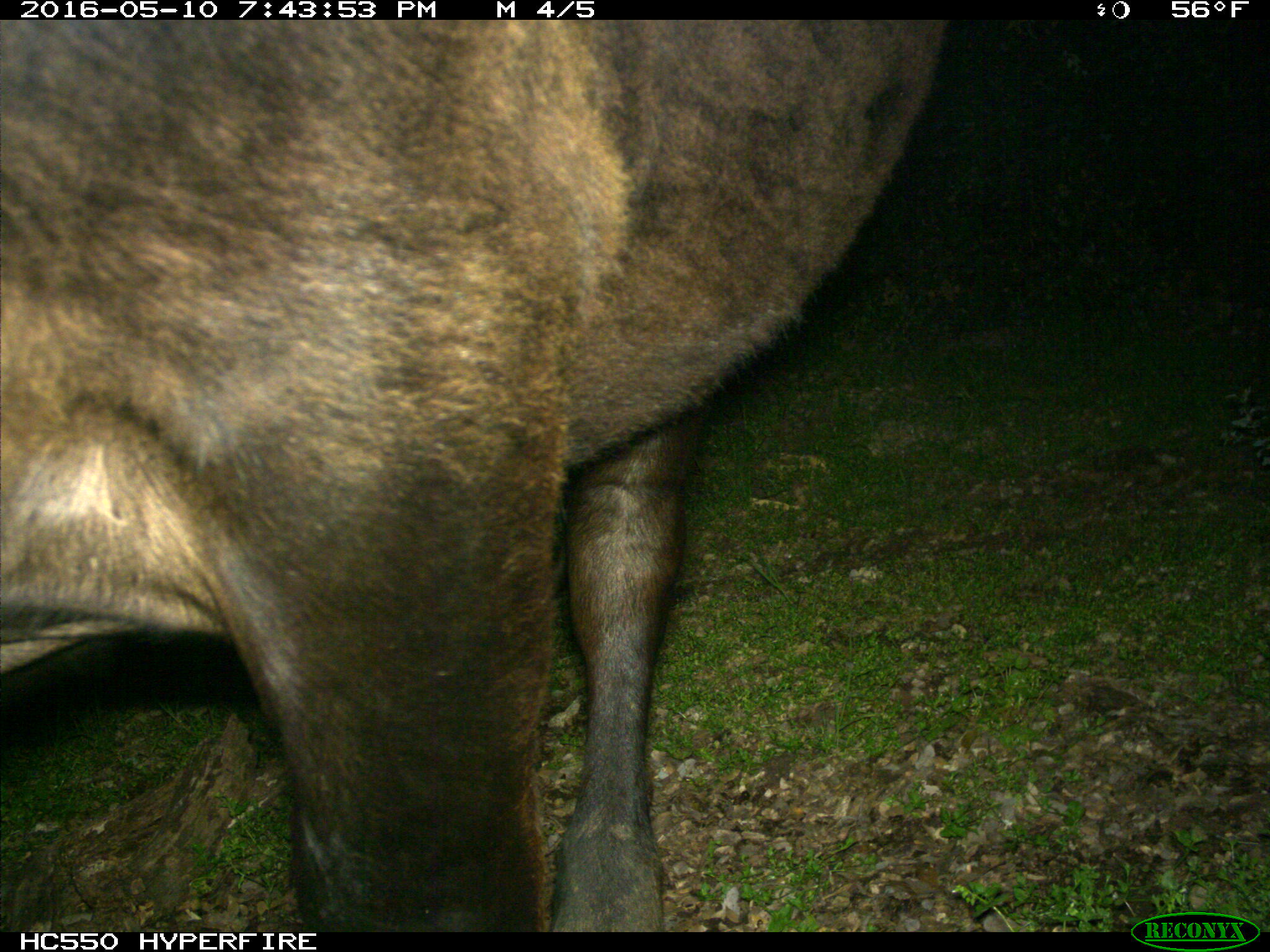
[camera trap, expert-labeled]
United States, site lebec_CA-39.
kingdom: Animalia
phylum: Chordata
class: Mammalia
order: Artiodactyla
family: Bovidae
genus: Bos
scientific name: Bos taurus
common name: domestic cow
Bos taurus (domestic cow).